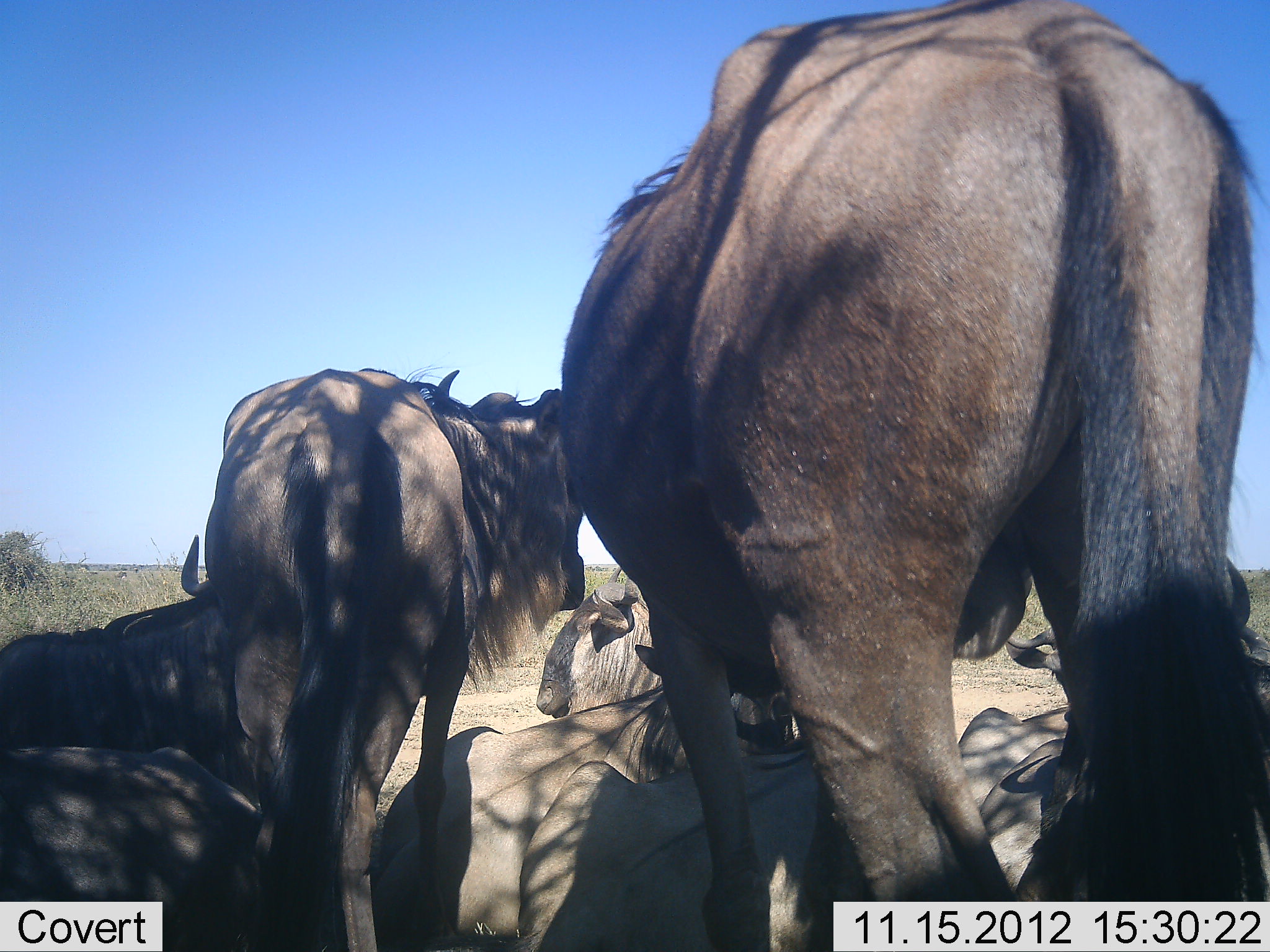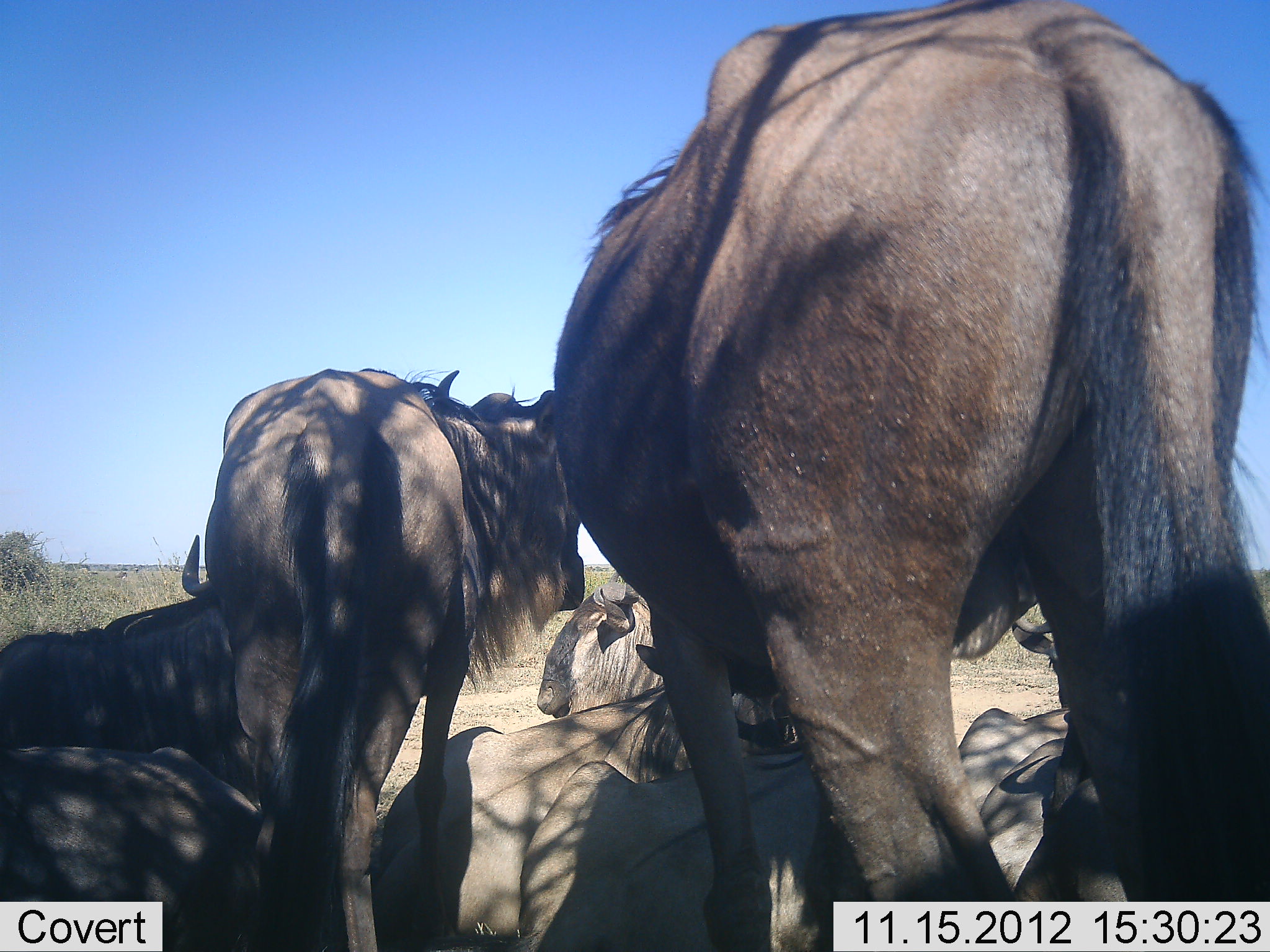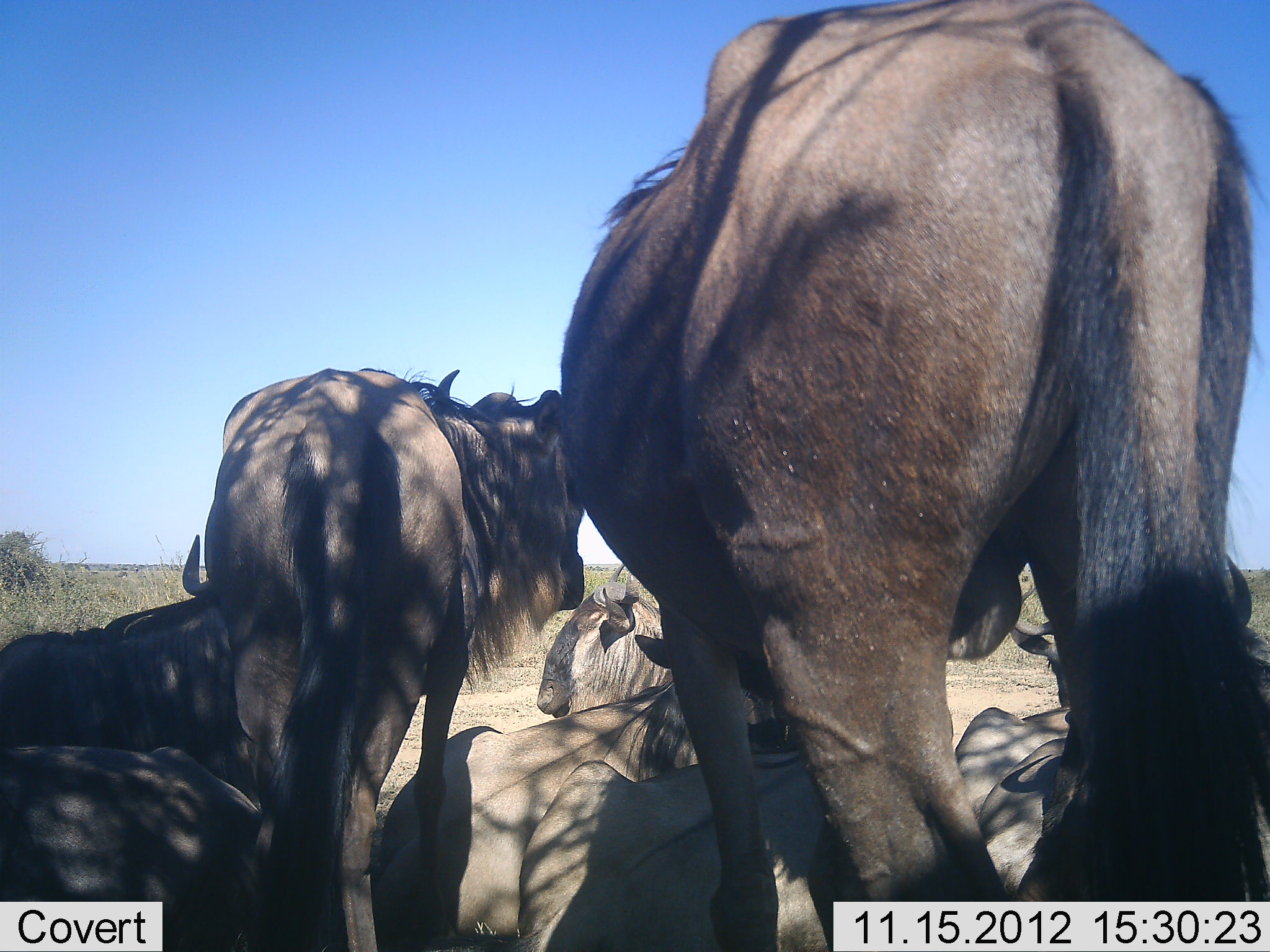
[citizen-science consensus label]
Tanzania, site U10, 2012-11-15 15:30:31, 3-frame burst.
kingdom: Animalia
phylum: Chordata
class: Mammalia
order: Artiodactyla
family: Bovidae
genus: Connochaetes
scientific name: Connochaetes taurinus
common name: blue wildebeest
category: wildebeest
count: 7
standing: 80%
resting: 100%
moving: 0%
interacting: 10%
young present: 0%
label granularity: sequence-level